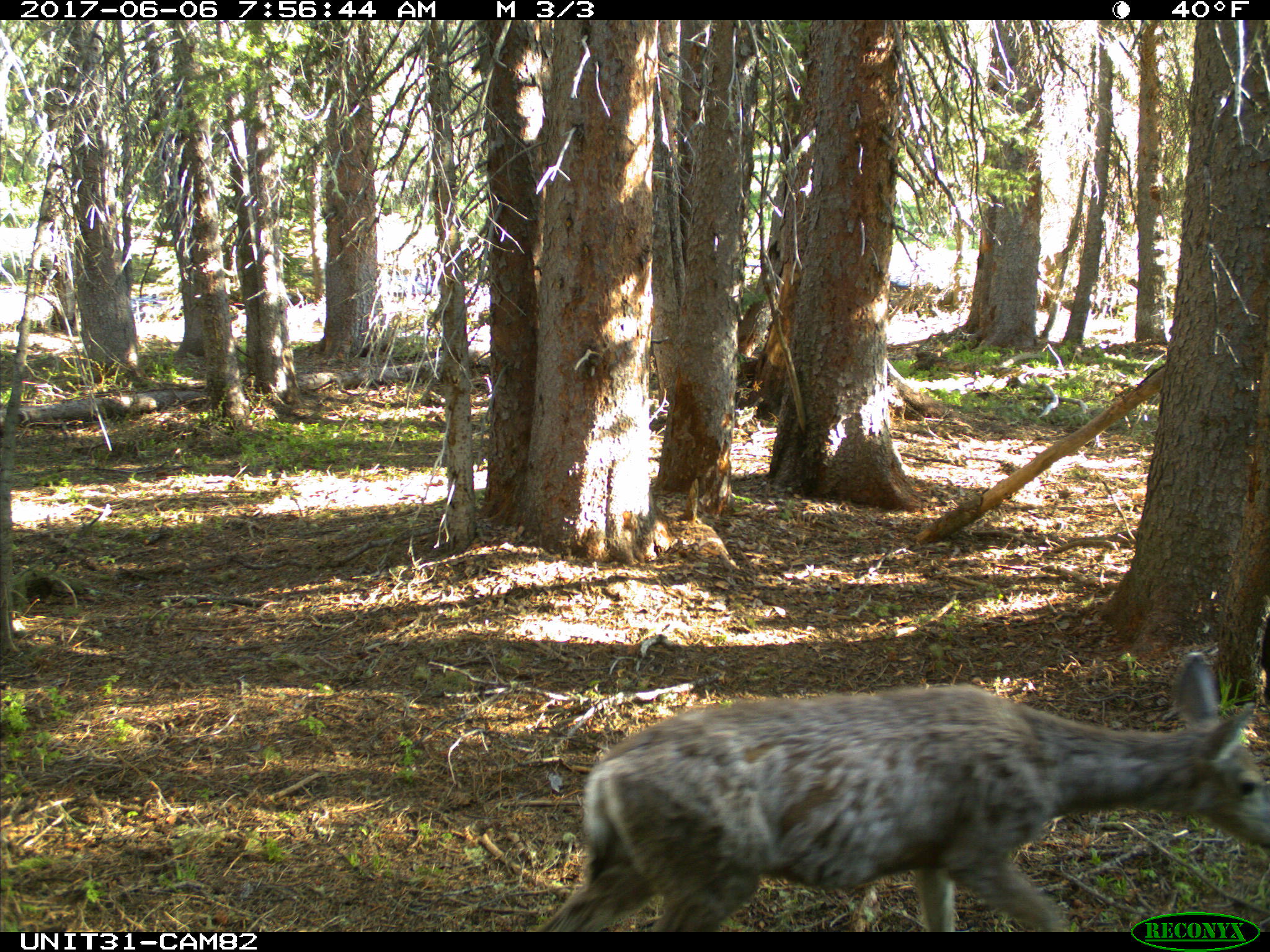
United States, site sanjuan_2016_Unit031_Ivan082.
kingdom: Animalia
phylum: Chordata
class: Mammalia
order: Artiodactyla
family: Cervidae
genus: Odocoileus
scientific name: Odocoileus hemionus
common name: mule deer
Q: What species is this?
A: Odocoileus hemionus (mule deer).